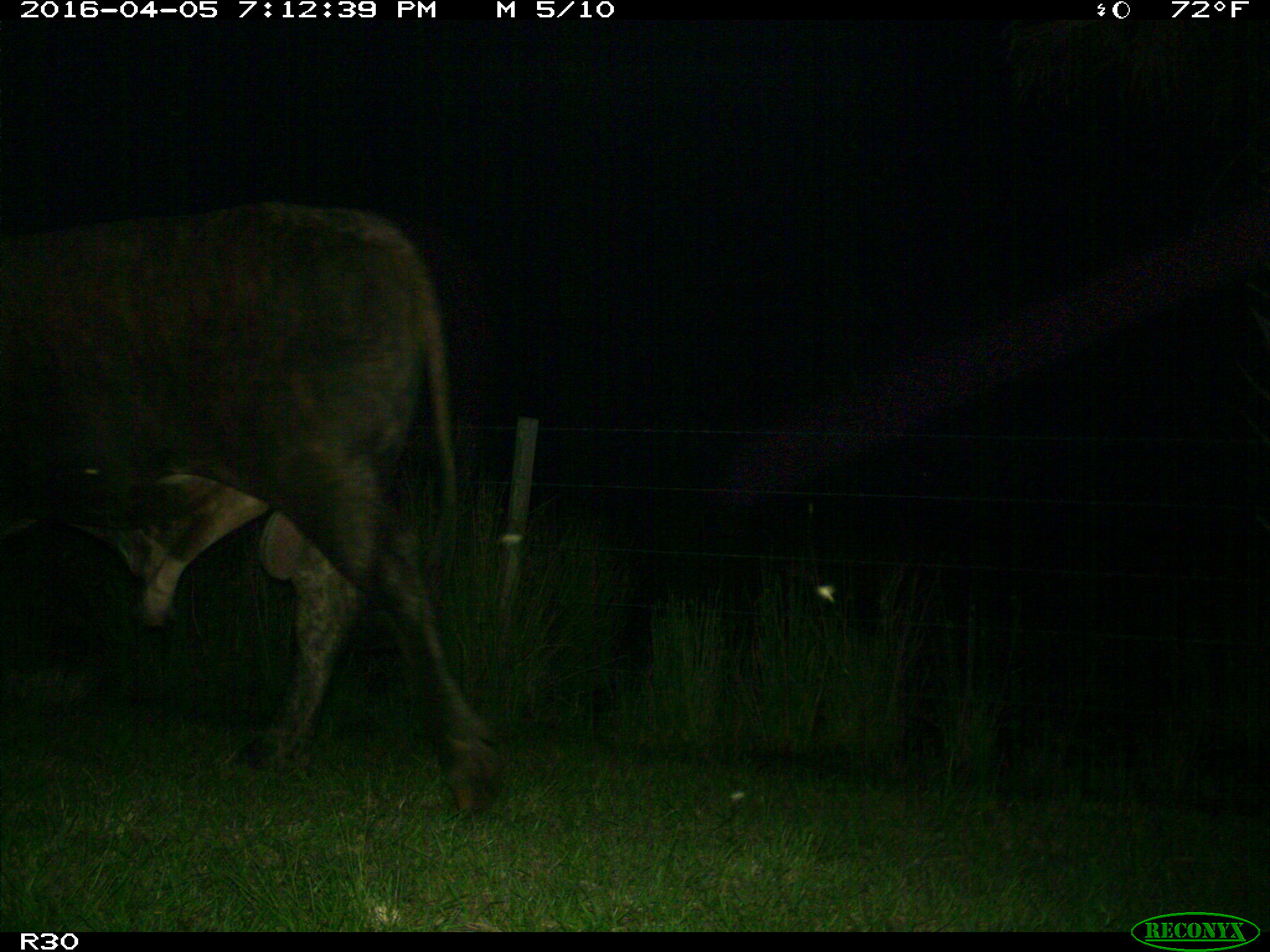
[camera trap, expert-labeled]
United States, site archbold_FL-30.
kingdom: Animalia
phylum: Chordata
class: Mammalia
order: Artiodactyla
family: Bovidae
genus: Bos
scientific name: Bos taurus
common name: domestic cow